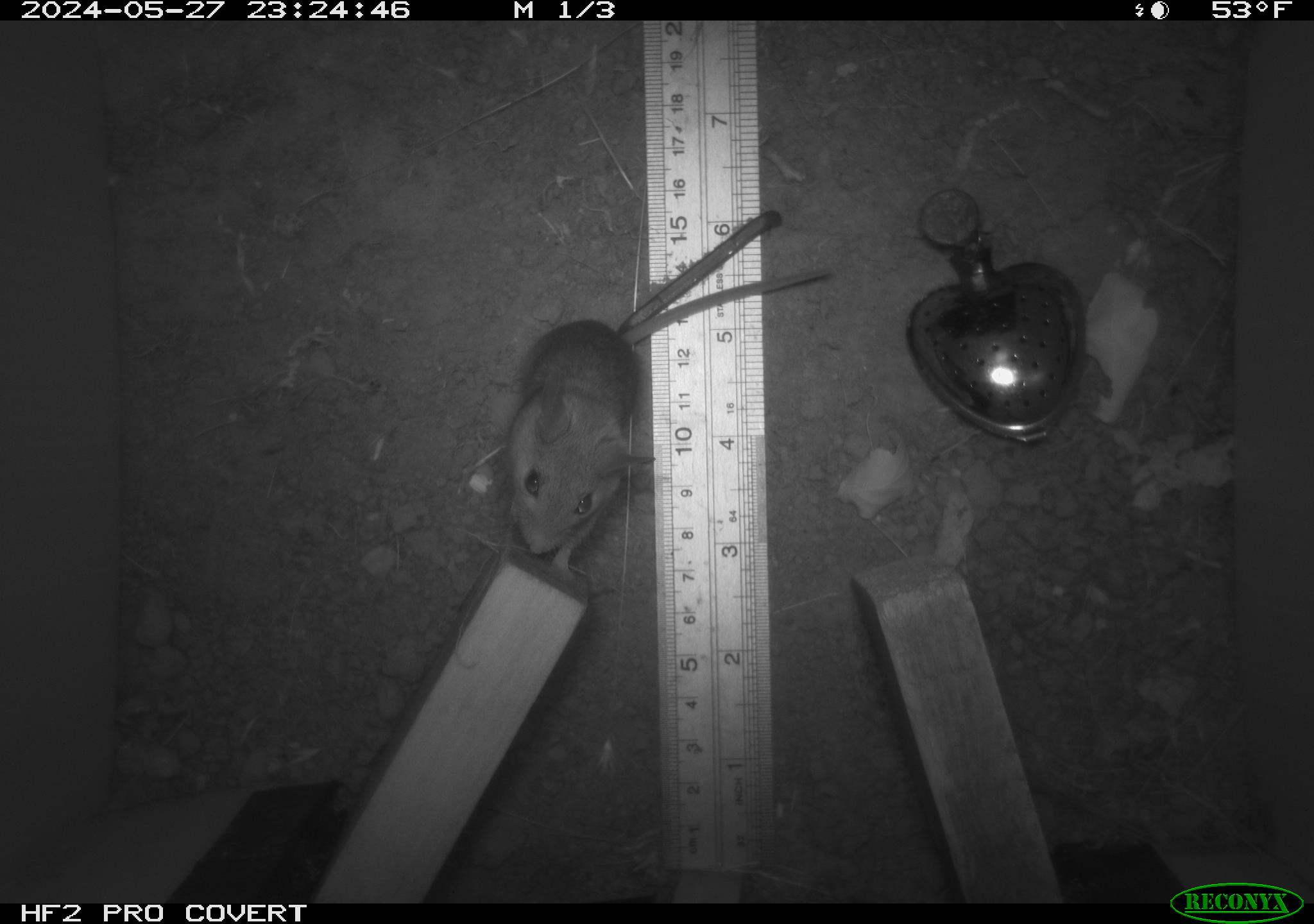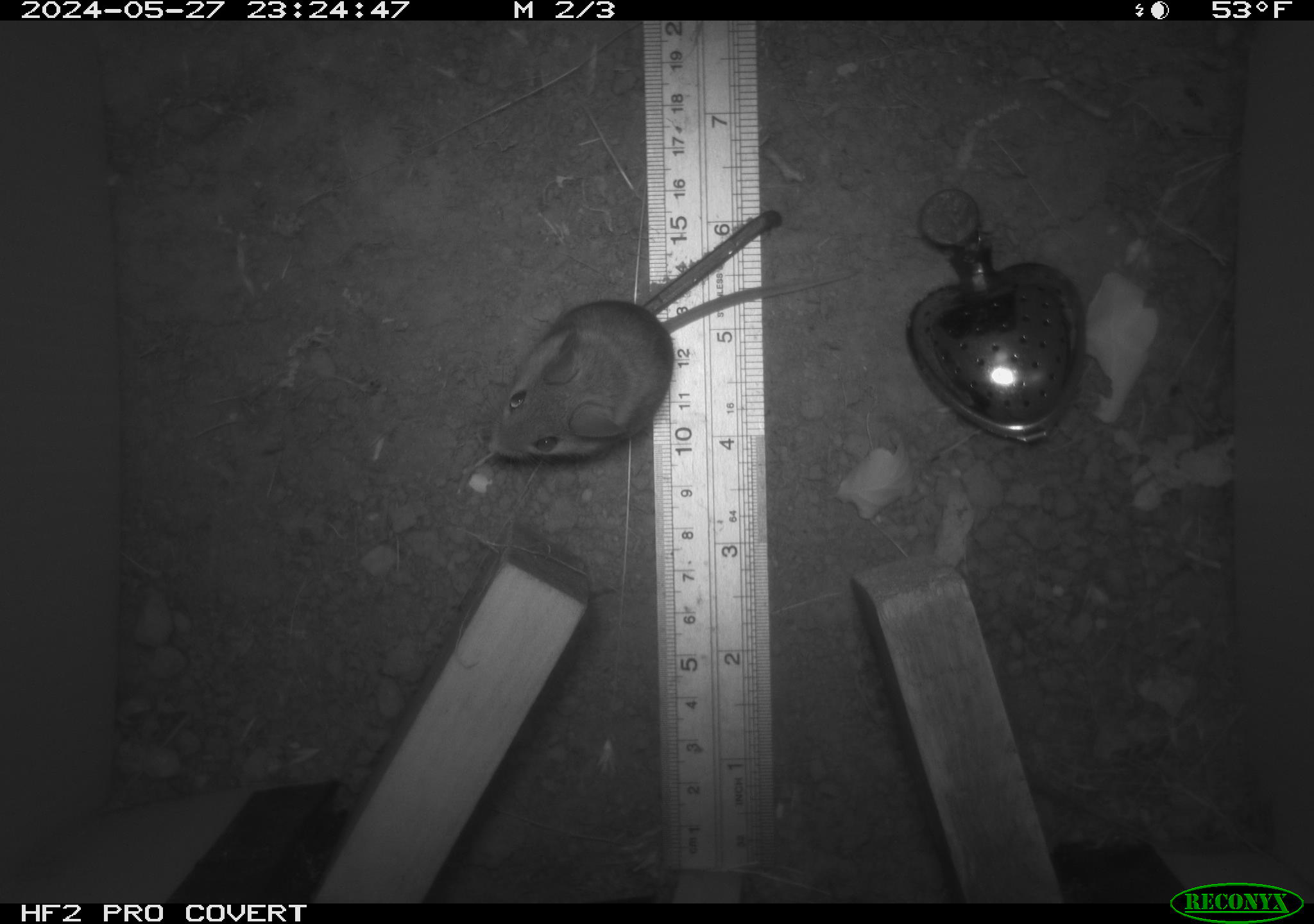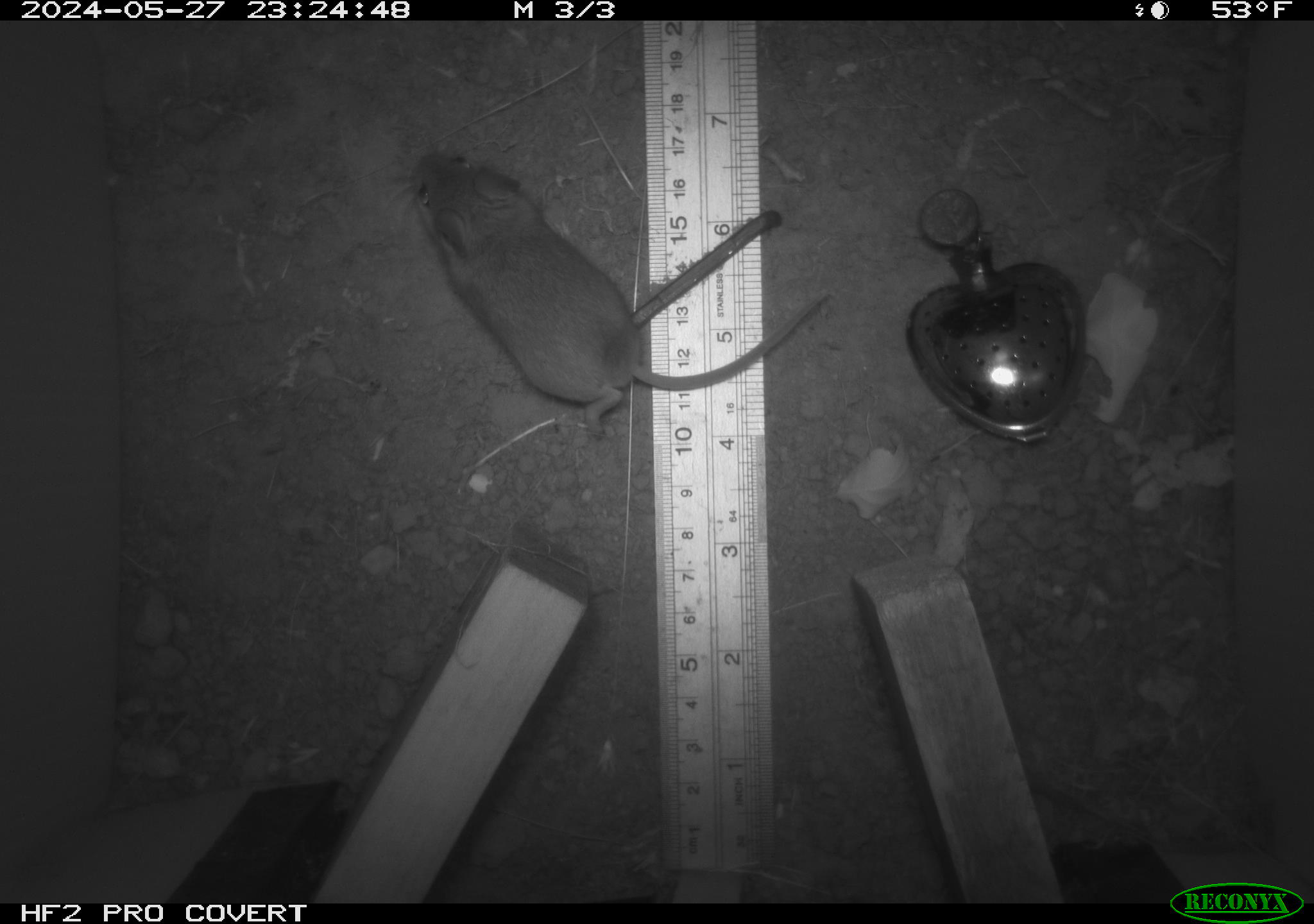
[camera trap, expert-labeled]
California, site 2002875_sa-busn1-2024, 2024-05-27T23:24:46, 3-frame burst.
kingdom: Animalia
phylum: Chordata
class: Mammalia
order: Rodentia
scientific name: Rodentia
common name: rodent